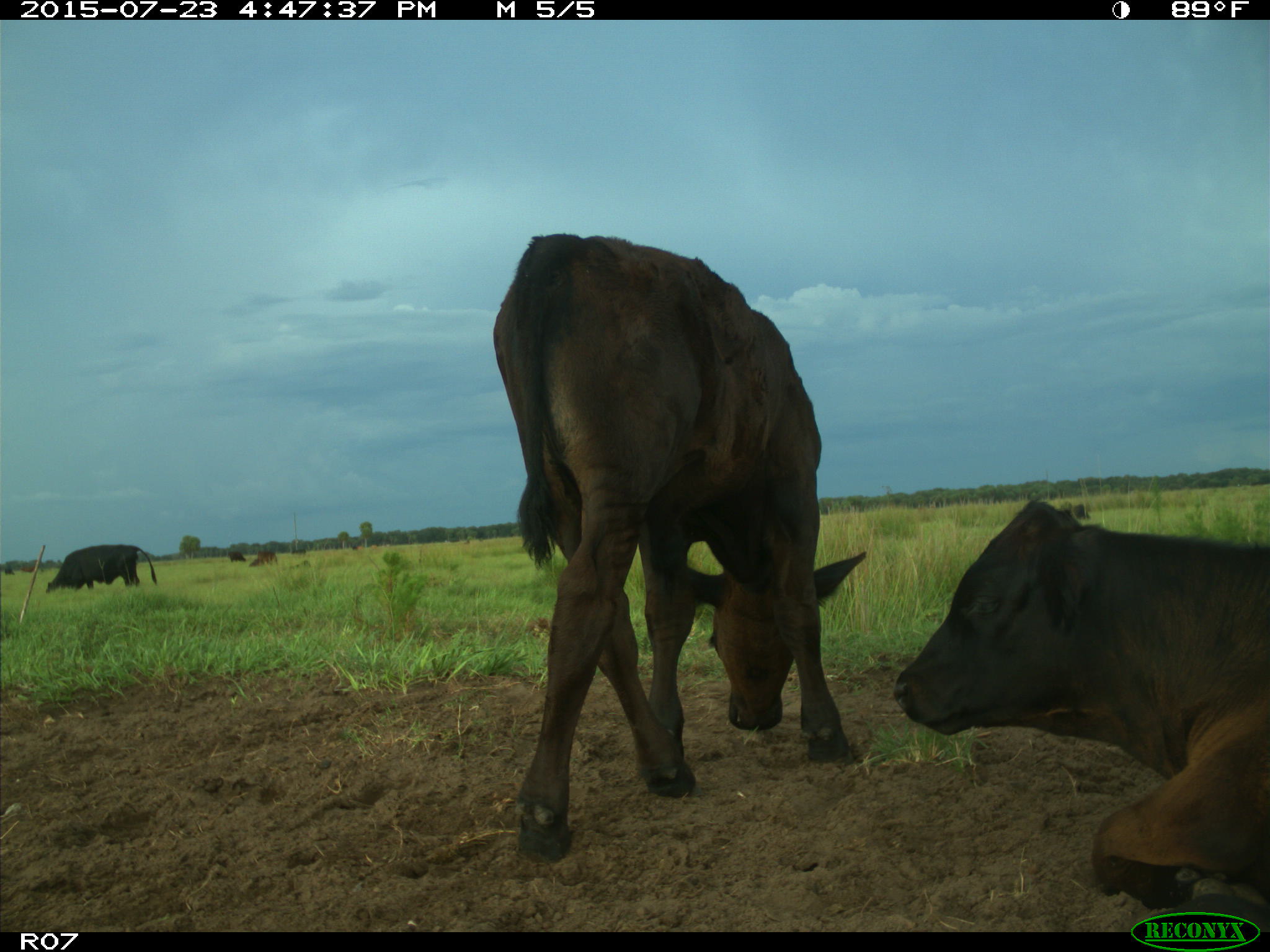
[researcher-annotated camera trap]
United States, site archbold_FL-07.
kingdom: Animalia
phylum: Chordata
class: Mammalia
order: Artiodactyla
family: Bovidae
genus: Bos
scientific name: Bos taurus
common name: domestic cow